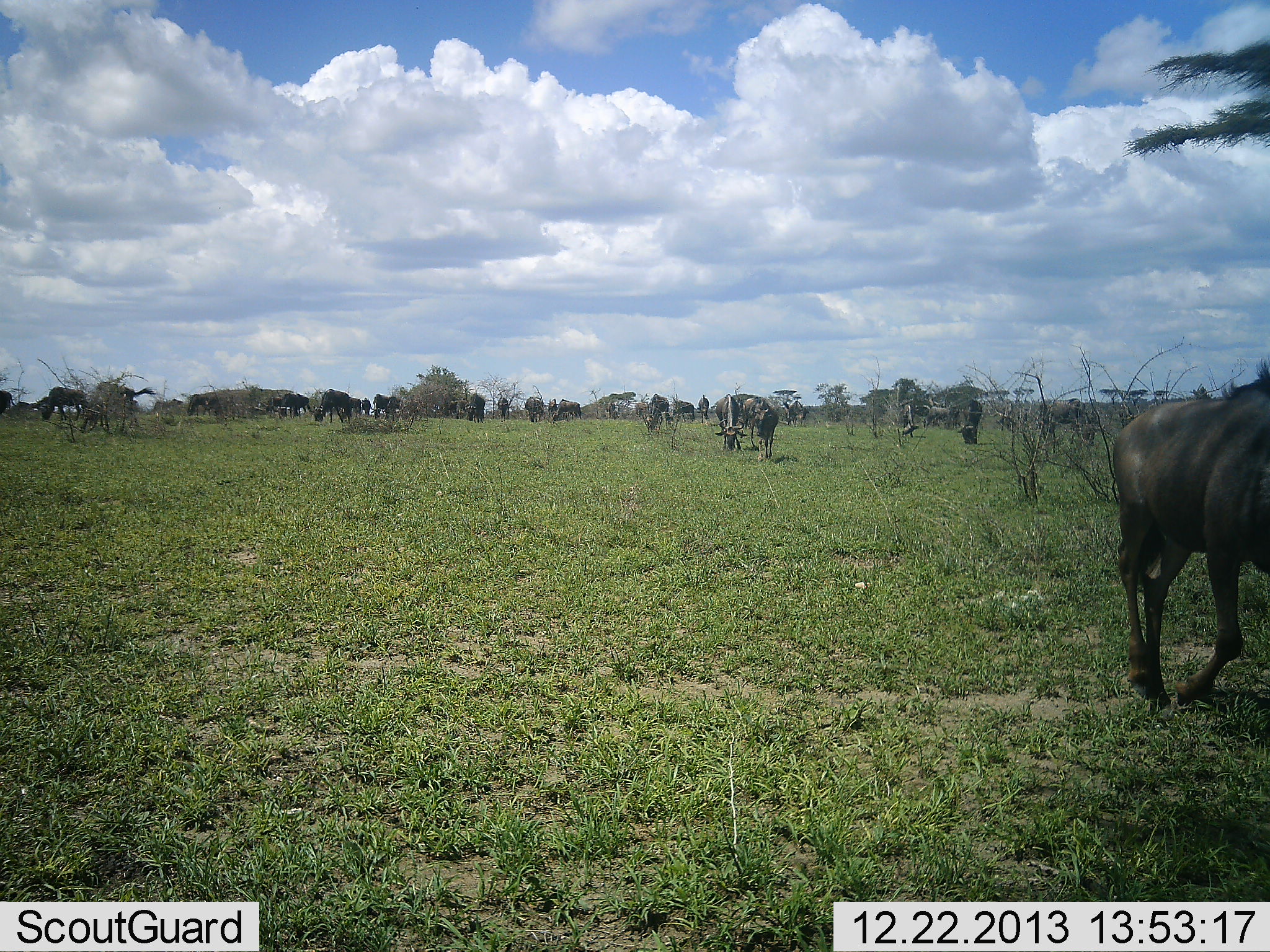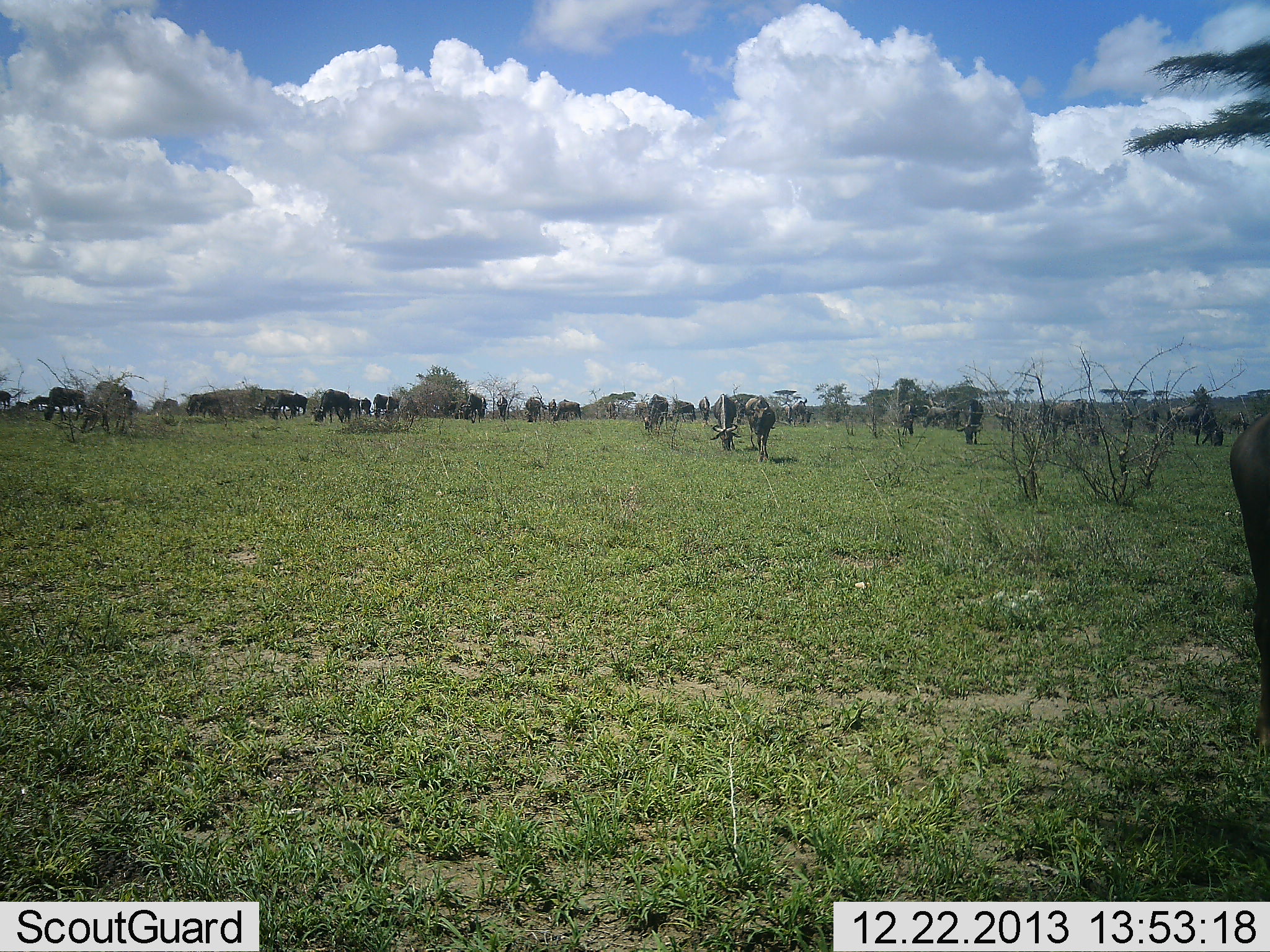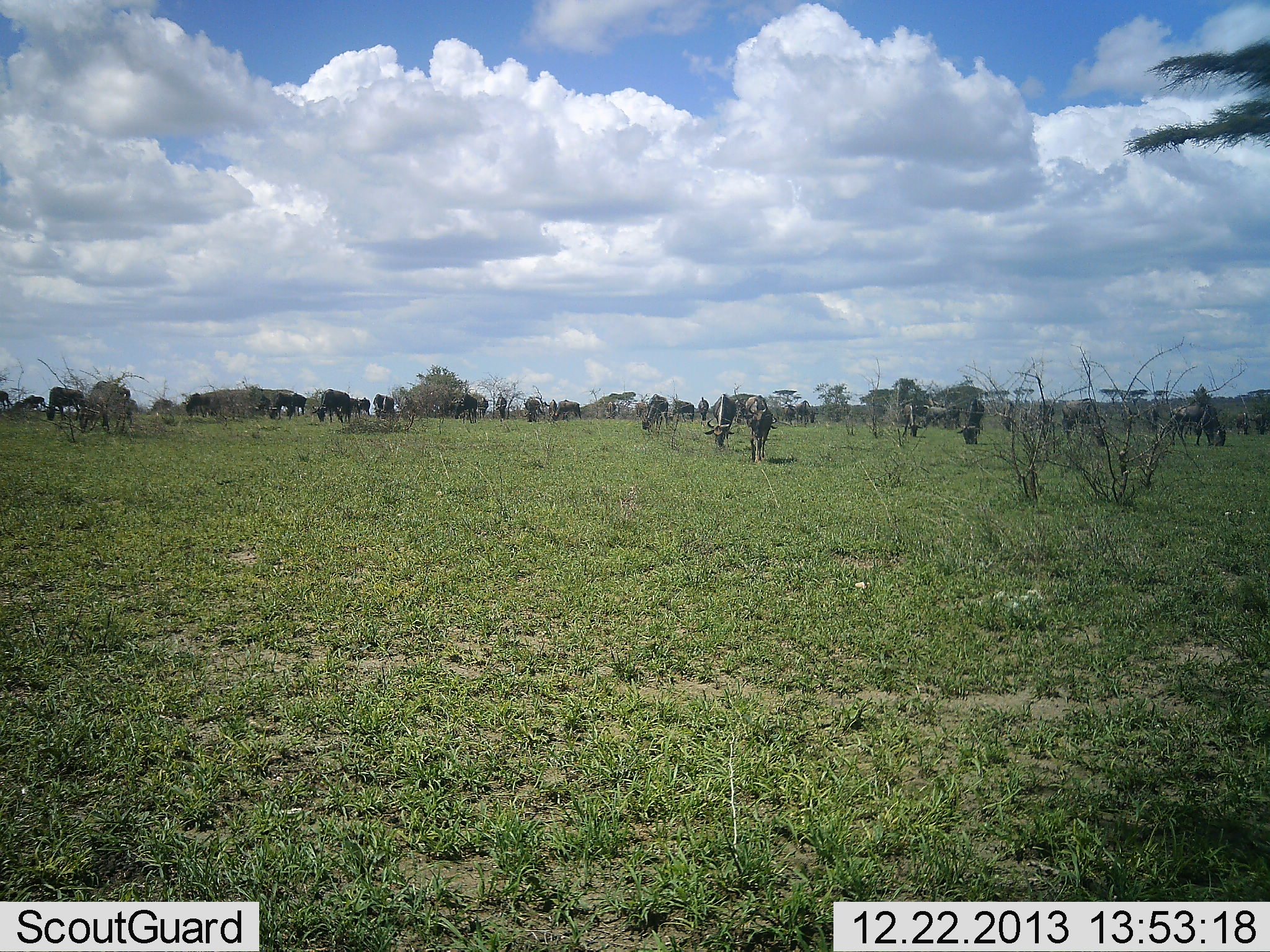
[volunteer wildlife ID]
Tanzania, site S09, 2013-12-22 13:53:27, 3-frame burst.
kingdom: Animalia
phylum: Chordata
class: Mammalia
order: Artiodactyla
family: Bovidae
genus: Connochaetes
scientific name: Connochaetes taurinus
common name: blue wildebeest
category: wildebeest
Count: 11-50.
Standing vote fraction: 40%.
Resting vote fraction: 0%.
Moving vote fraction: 40%.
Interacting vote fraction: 0%.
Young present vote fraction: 0%.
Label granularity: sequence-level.